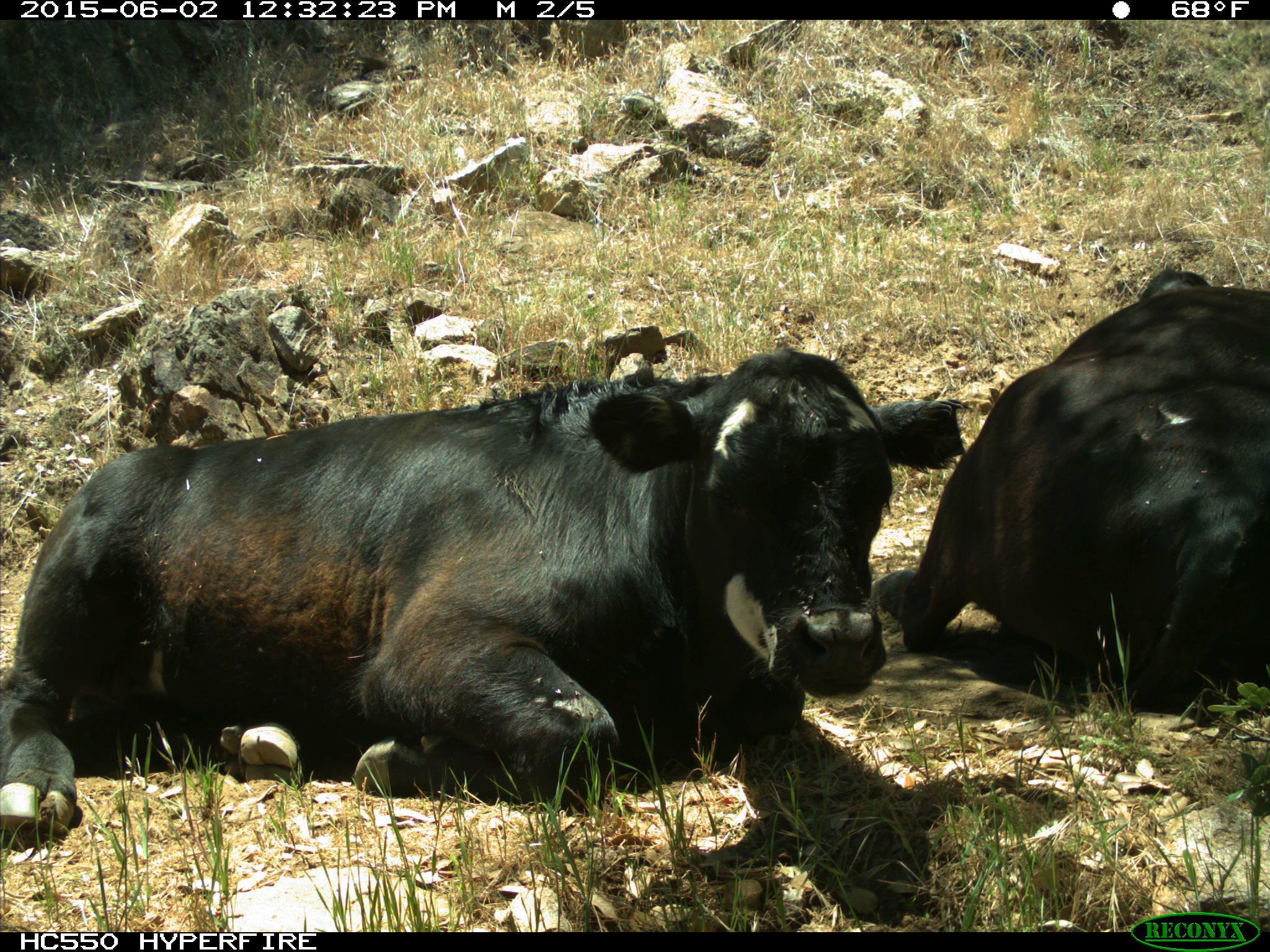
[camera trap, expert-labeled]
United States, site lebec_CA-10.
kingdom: Animalia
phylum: Chordata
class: Mammalia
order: Artiodactyla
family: Bovidae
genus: Bos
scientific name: Bos taurus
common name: domestic cow